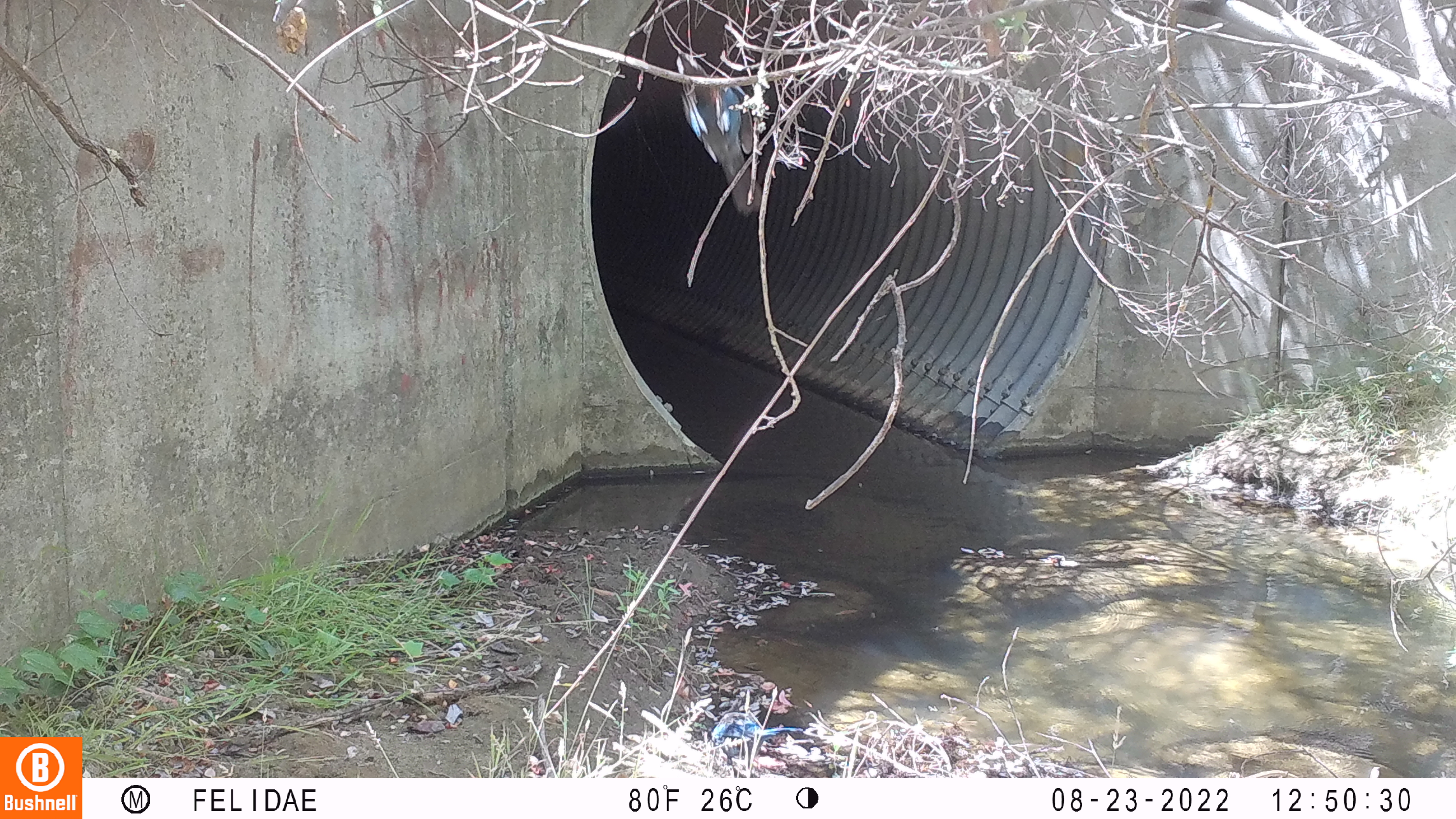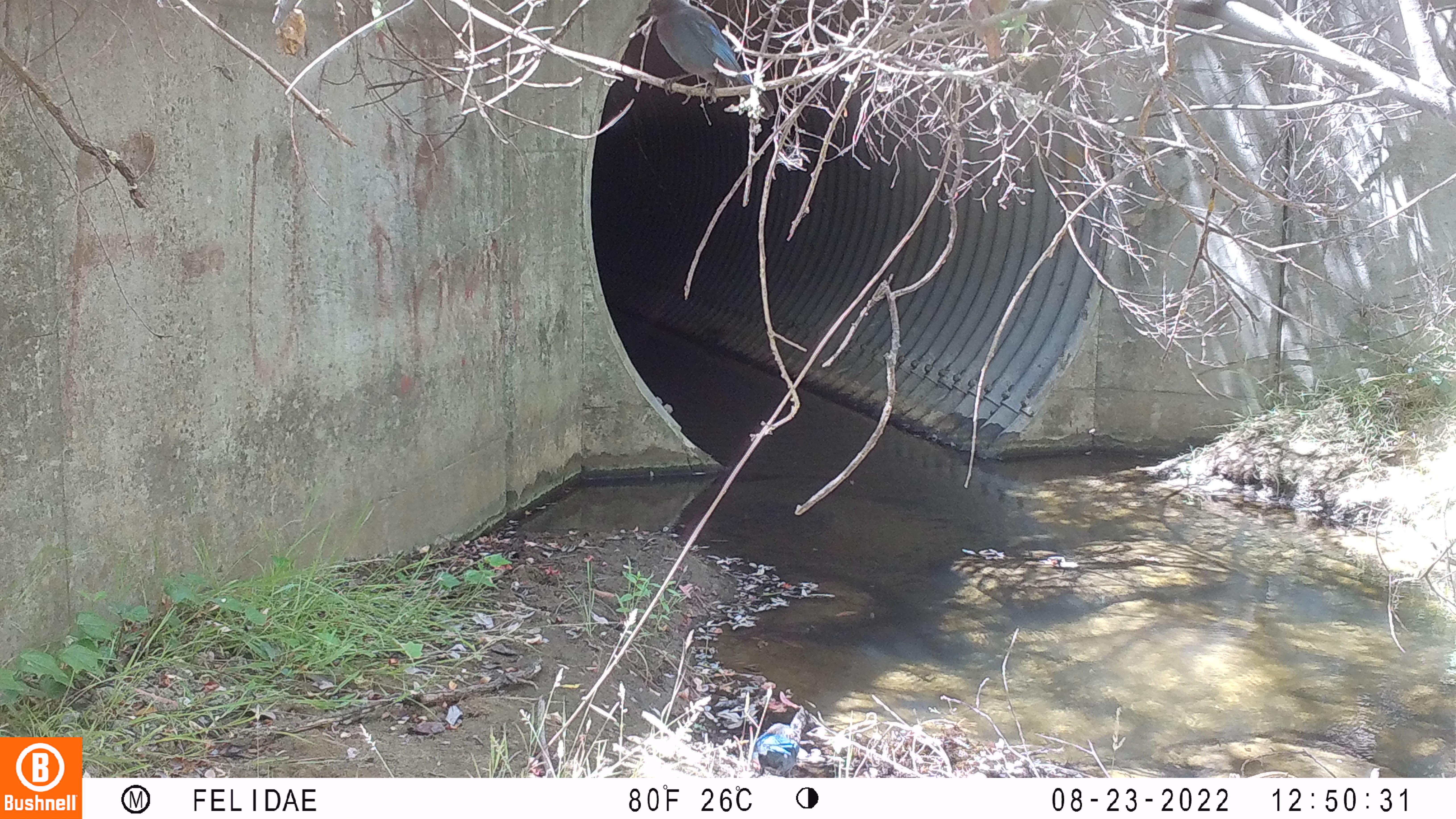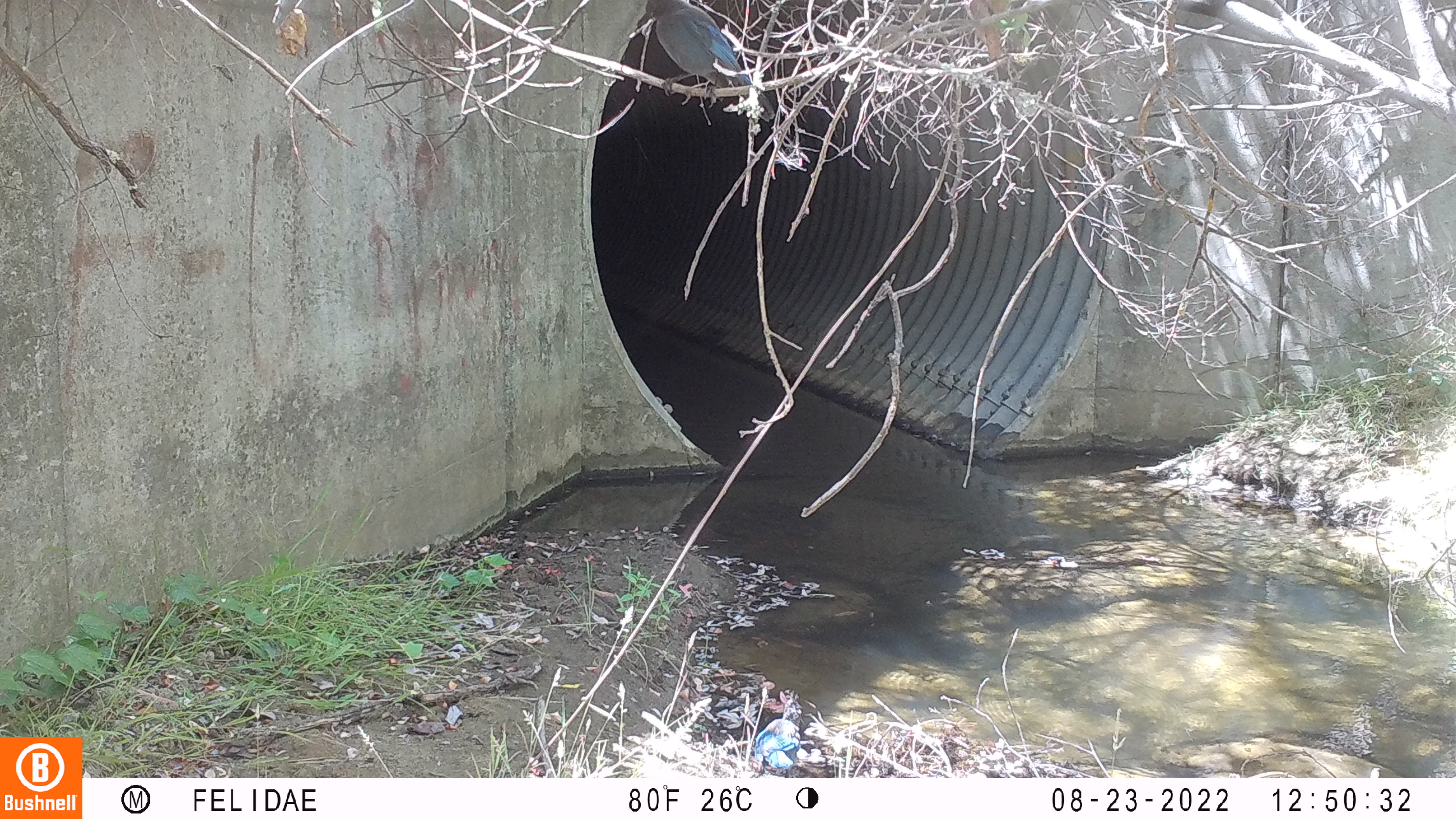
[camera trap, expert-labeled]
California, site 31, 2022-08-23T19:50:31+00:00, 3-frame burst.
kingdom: Animalia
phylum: Chordata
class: Aves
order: Passeriformes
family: Corvidae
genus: Cyanocitta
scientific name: Cyanocitta stelleri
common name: steller's jay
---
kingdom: Animalia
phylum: Chordata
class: Aves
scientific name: Aves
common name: bird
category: unknown bird